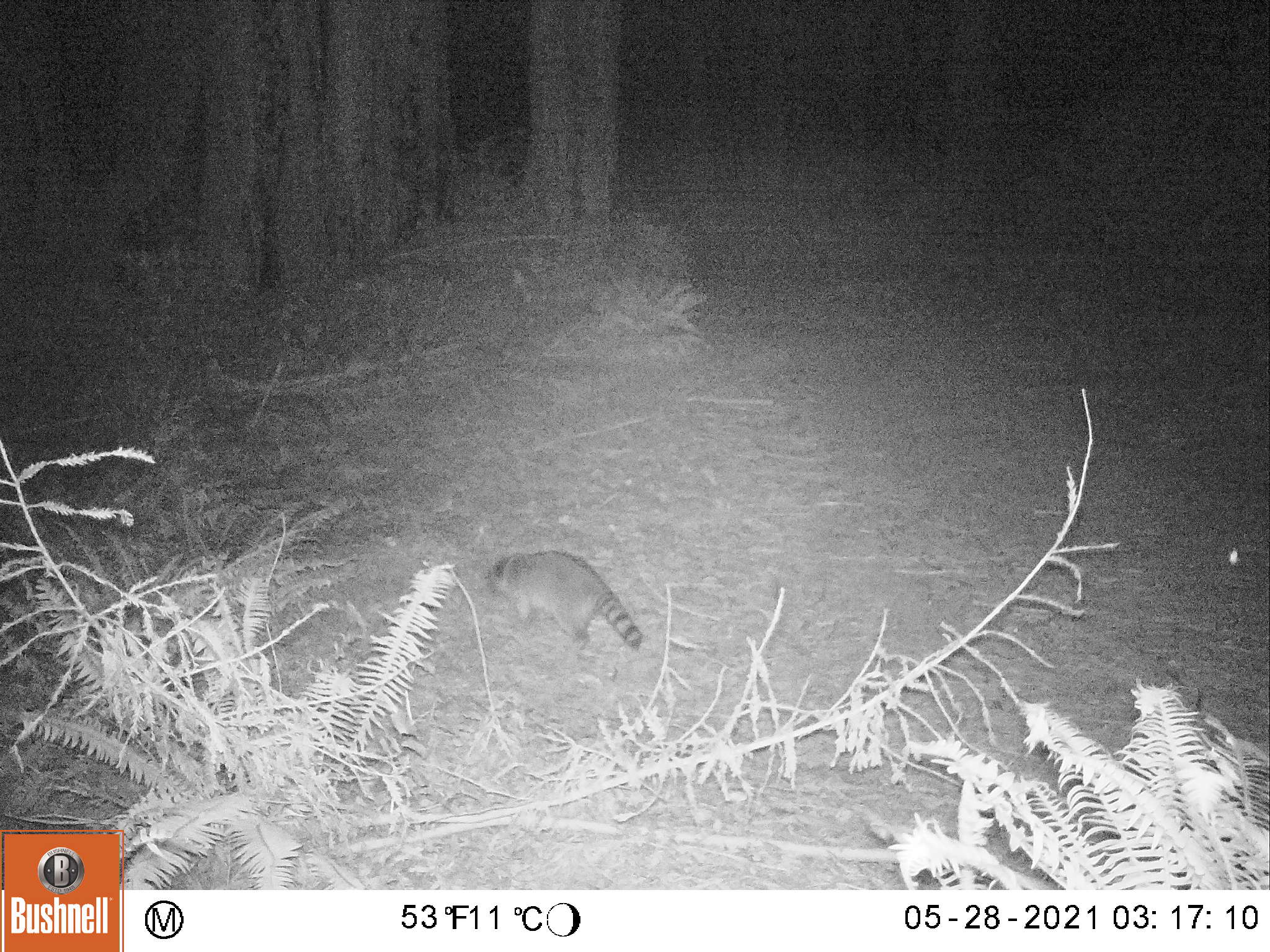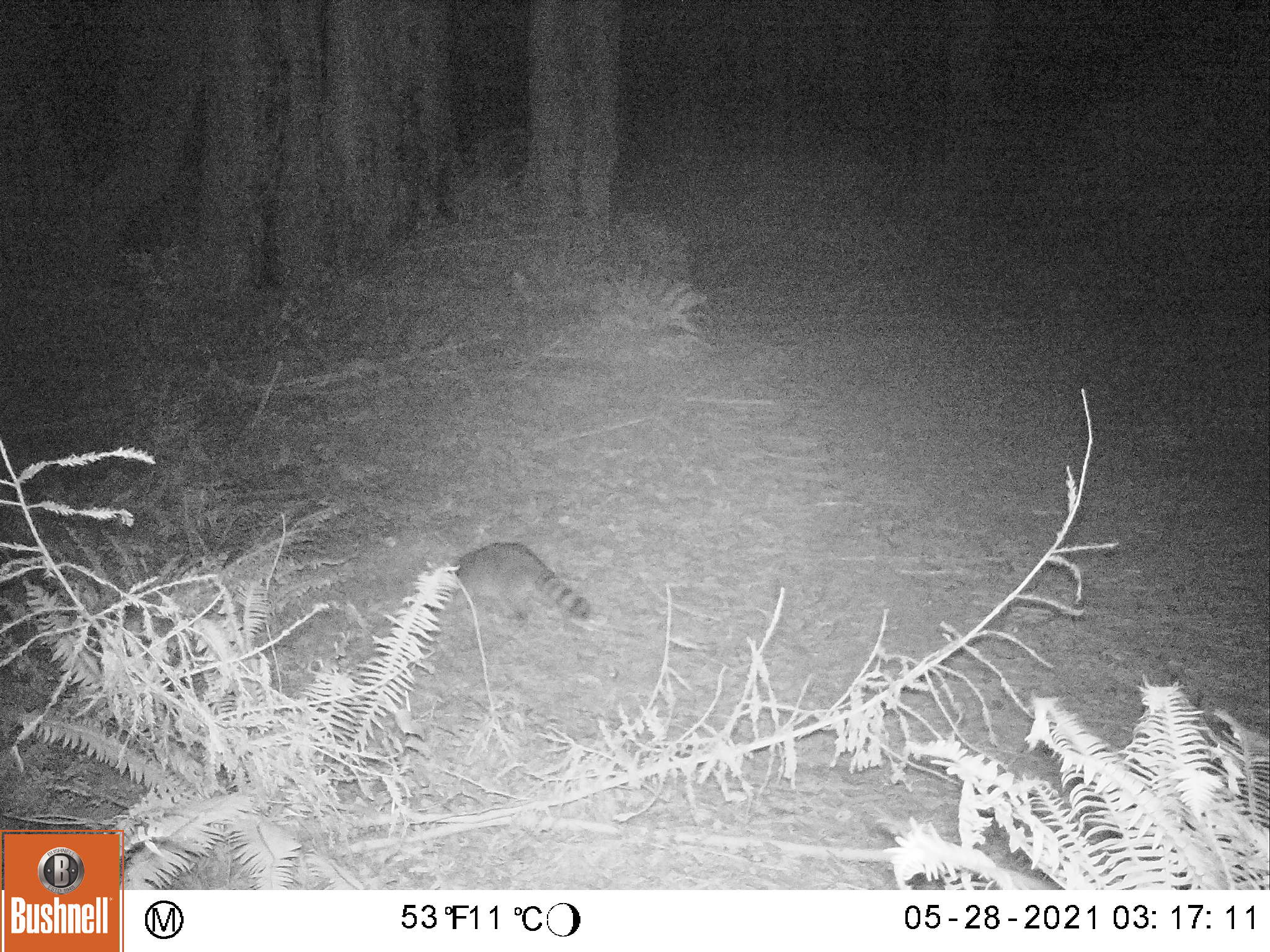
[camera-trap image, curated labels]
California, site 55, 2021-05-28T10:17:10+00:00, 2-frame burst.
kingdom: Animalia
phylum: Chordata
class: Mammalia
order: Carnivora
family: Procyonidae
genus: Procyon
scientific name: Procyon lotor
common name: raccoon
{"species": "raccoon (Procyon lotor)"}